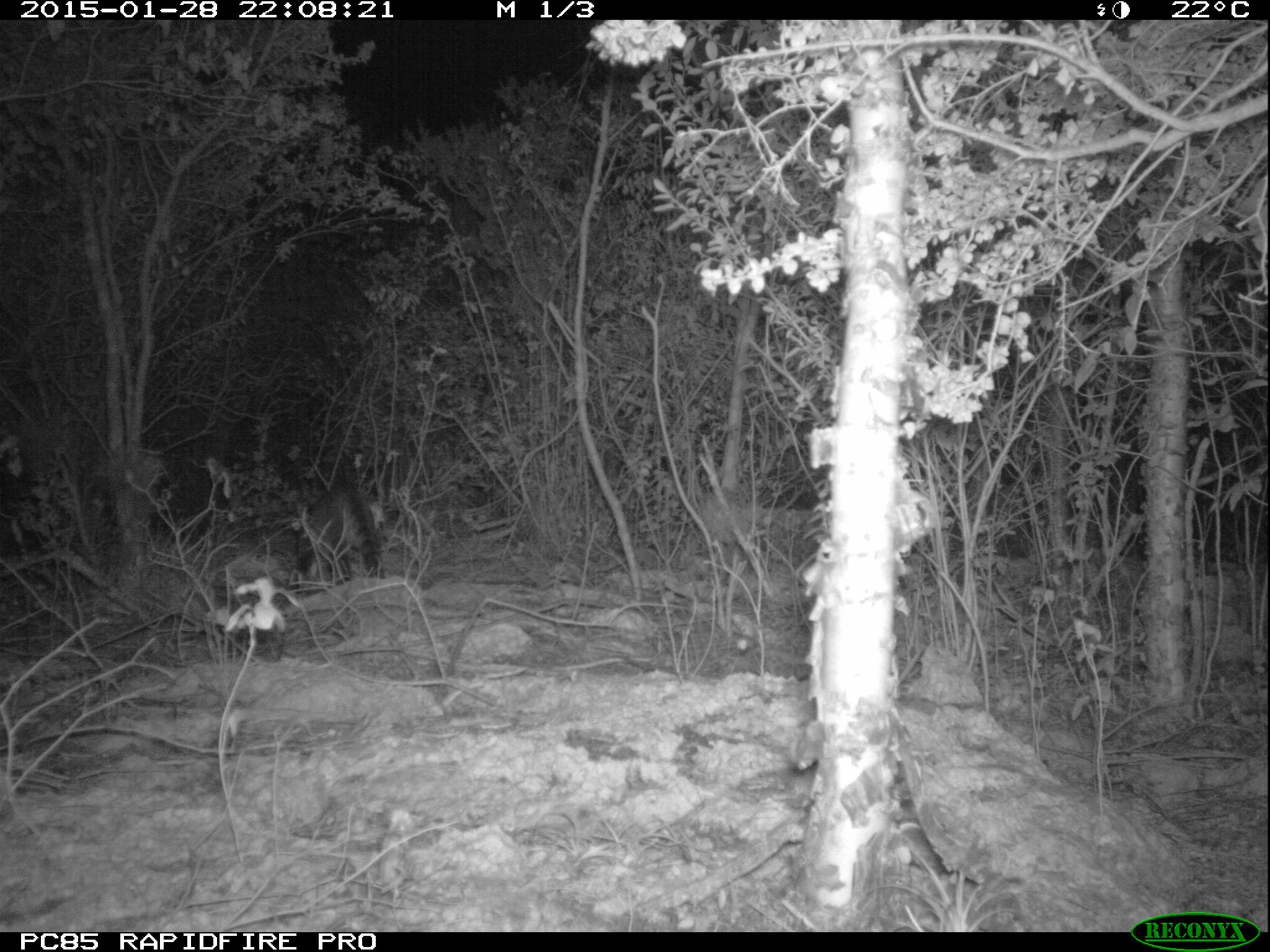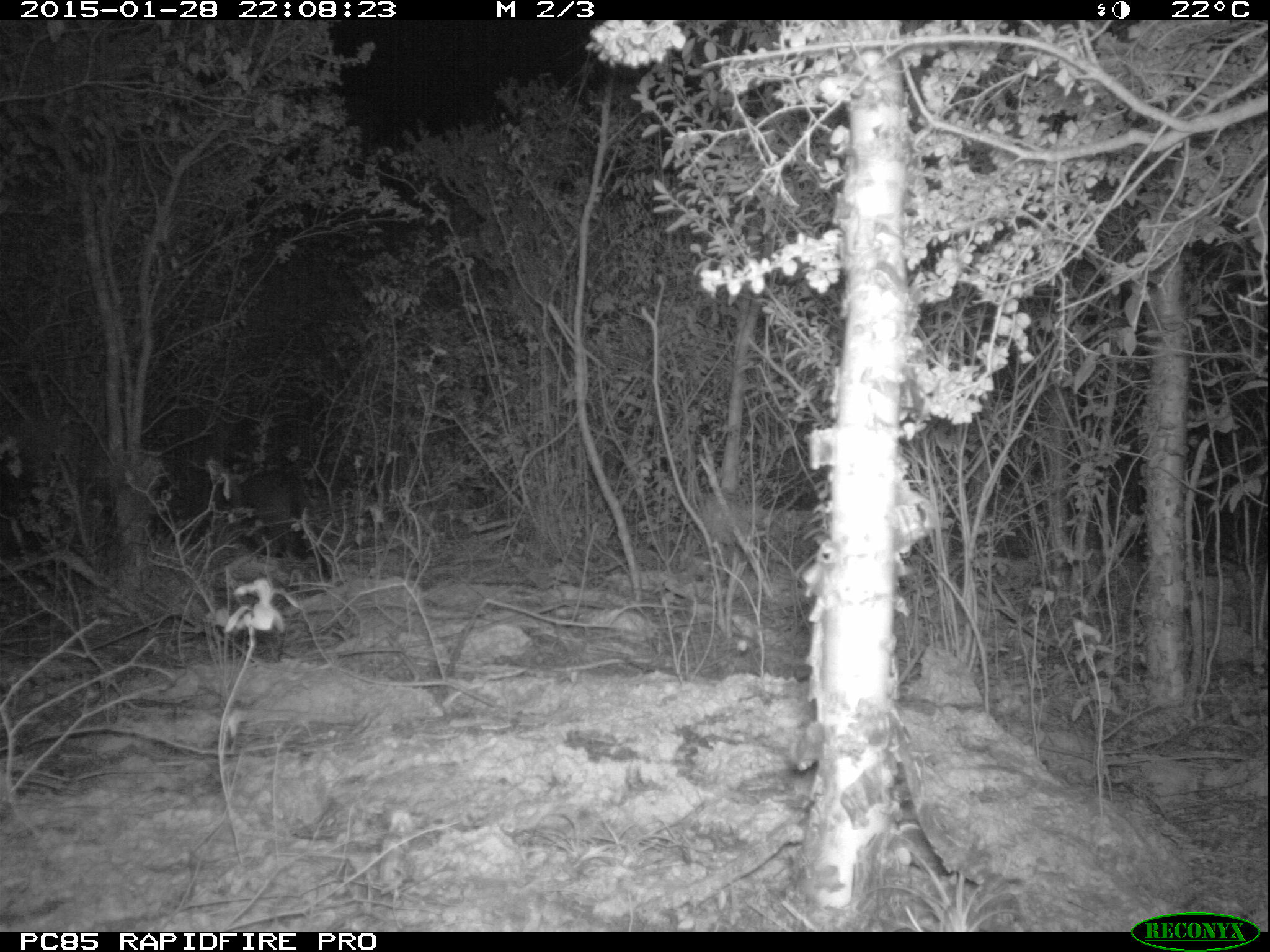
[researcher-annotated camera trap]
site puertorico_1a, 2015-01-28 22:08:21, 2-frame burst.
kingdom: Animalia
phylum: Chordata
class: Mammalia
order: Artiodactyla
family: Suidae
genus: Sus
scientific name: Sus scrofa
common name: pig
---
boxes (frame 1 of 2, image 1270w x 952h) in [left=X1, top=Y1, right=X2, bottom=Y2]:
pig: [left=288, top=480, right=383, bottom=586]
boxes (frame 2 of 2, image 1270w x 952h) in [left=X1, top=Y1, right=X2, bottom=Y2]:
pig: [left=210, top=460, right=309, bottom=558]